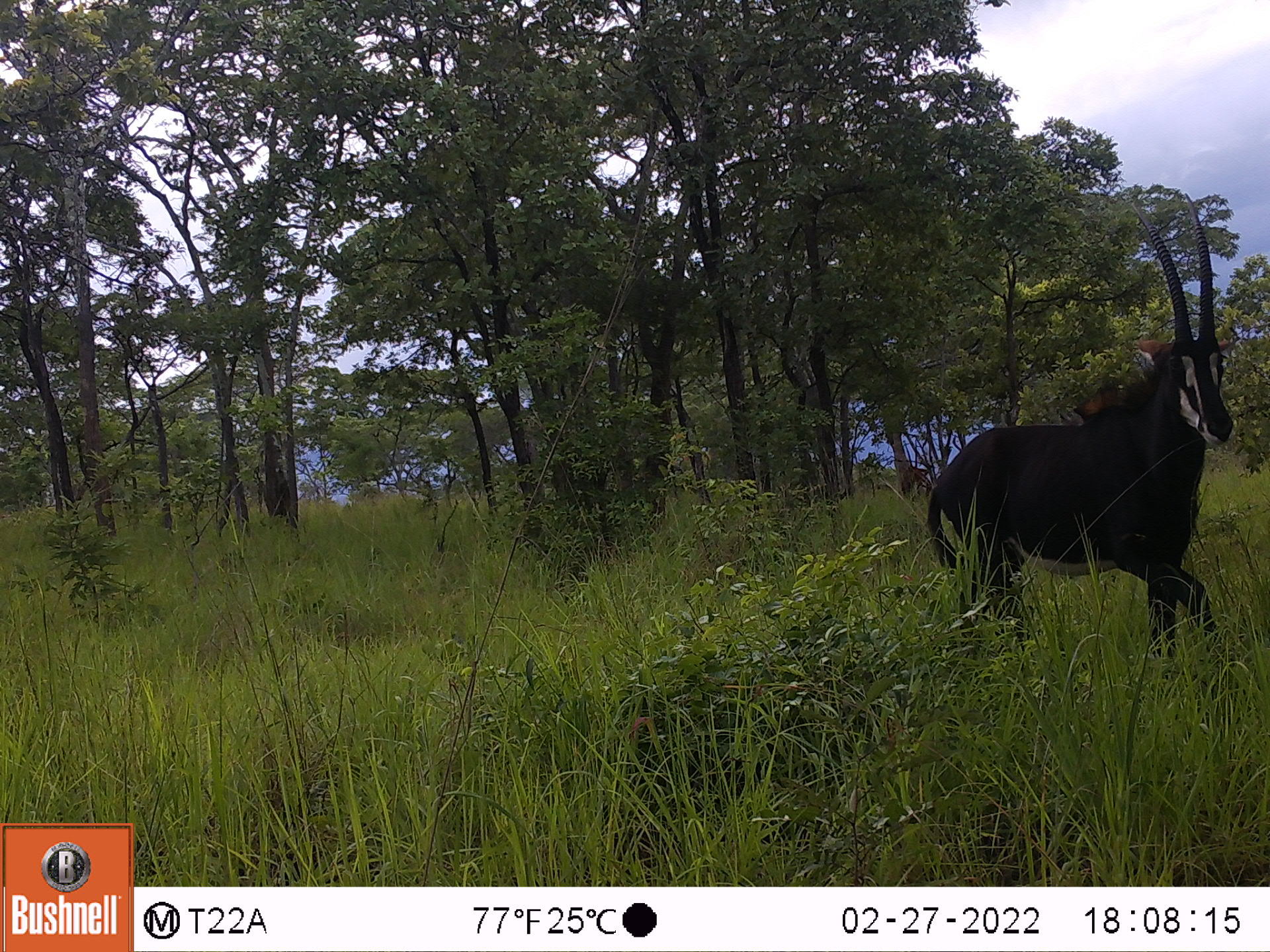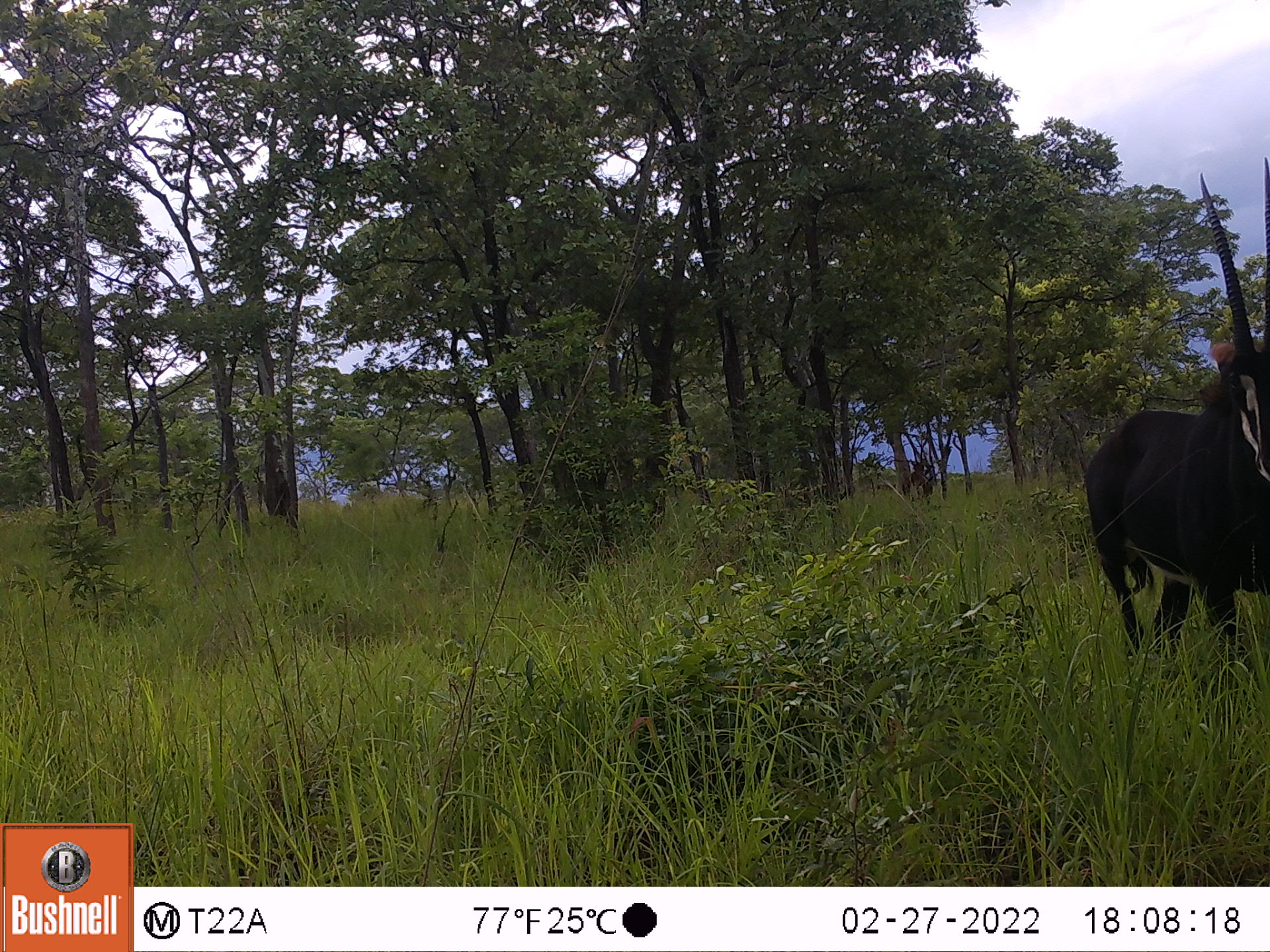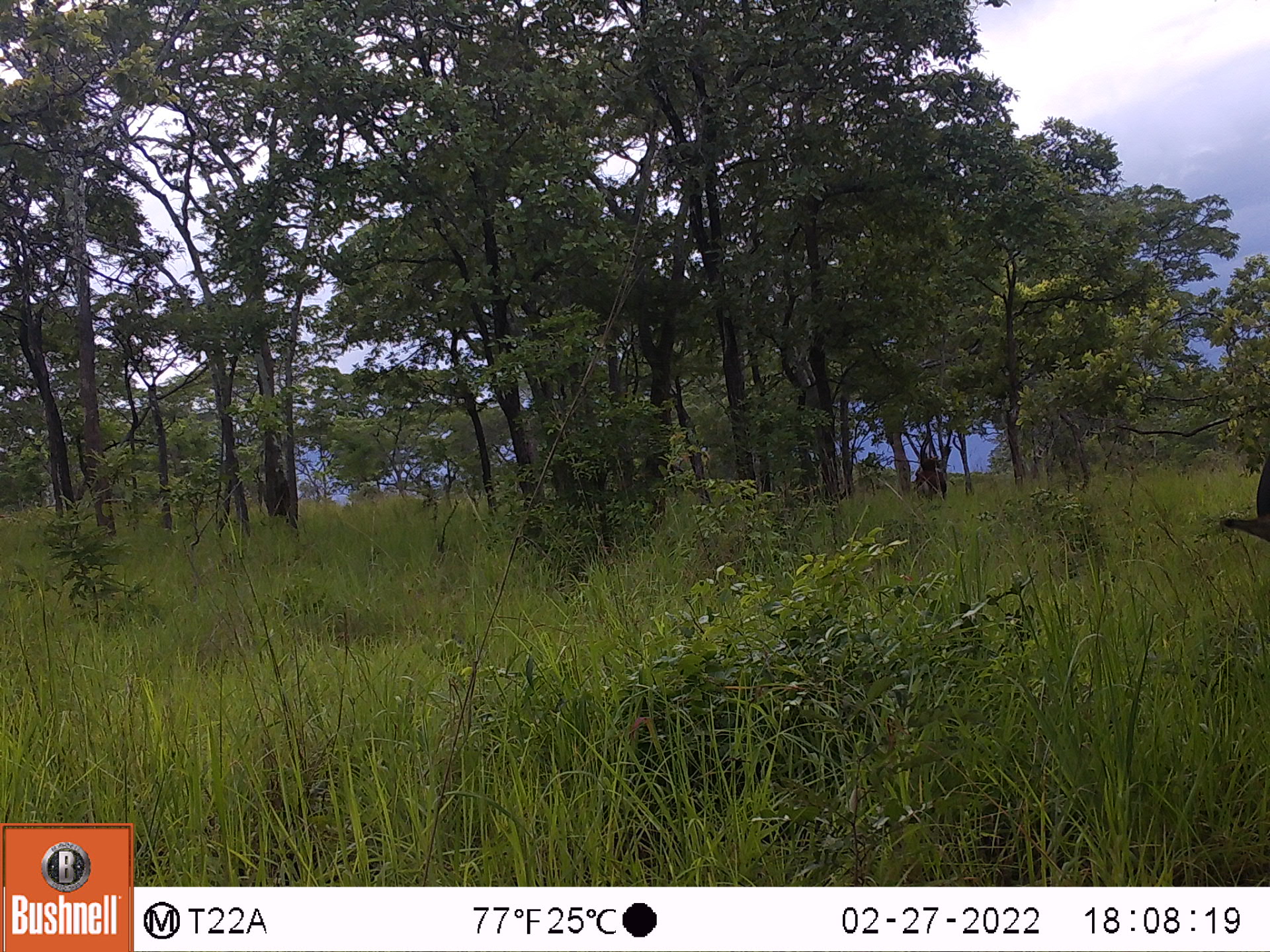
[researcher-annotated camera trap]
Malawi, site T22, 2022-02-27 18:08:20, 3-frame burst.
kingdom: Animalia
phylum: Chordata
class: Mammalia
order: Artiodactyla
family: Bovidae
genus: Hippotragus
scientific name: Hippotragus niger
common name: sable antelope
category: sable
Sable (sable antelope) (Hippotragus niger), count 1.